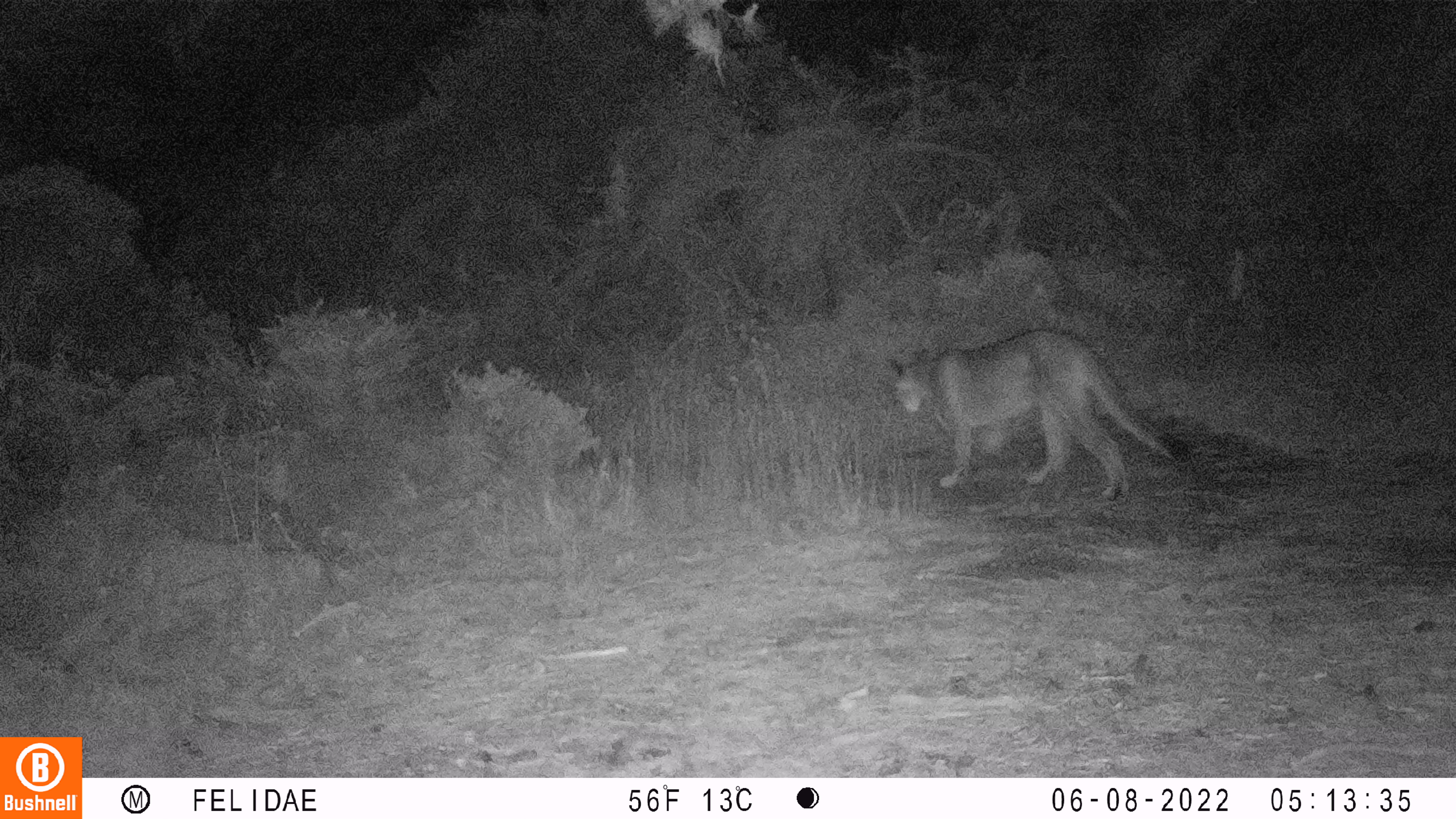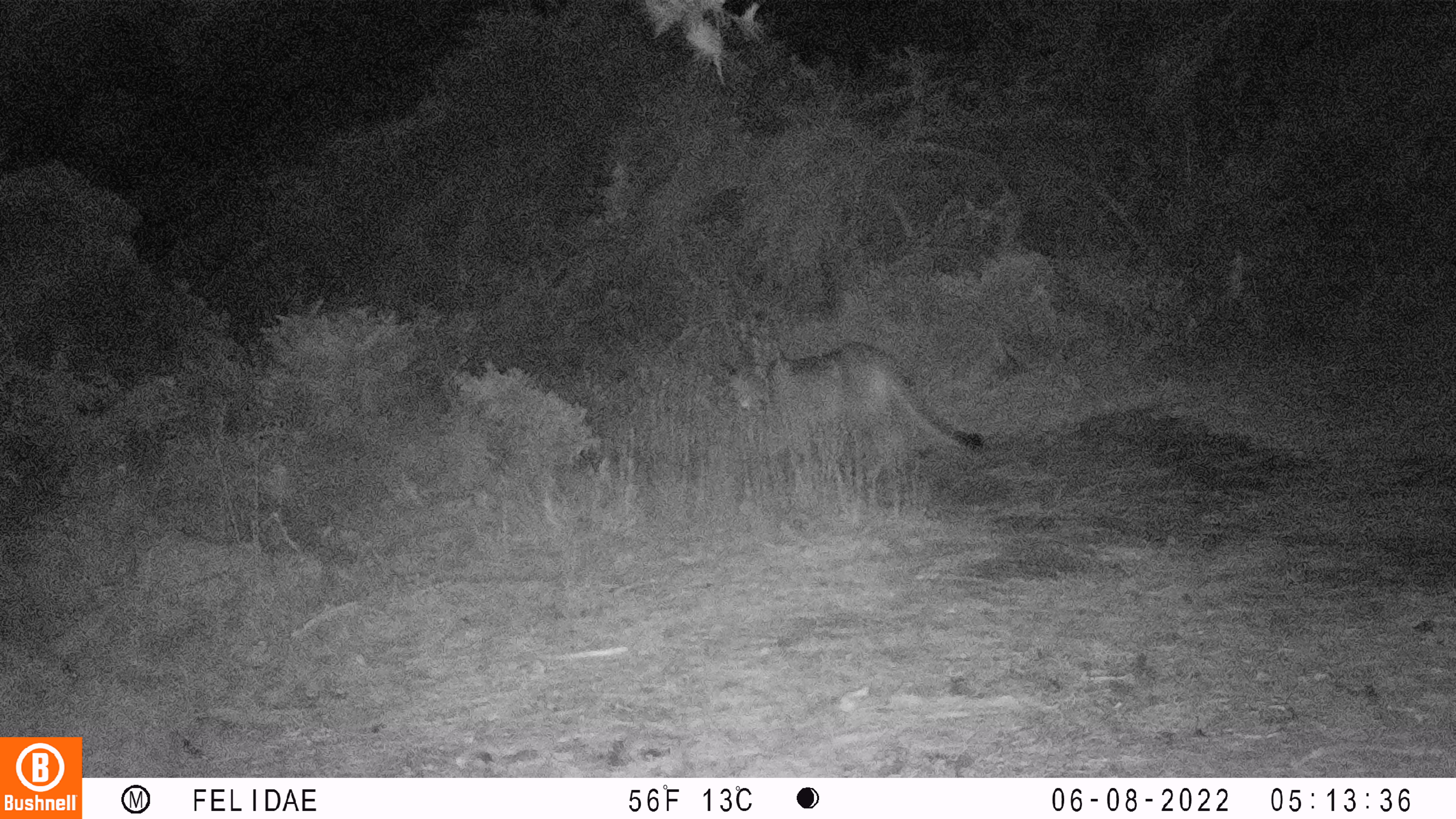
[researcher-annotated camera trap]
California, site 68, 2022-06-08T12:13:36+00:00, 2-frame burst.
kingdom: Animalia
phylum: Chordata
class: Mammalia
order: Carnivora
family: Felidae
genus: Puma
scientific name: Puma concolor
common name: puma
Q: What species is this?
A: Puma (Puma concolor).